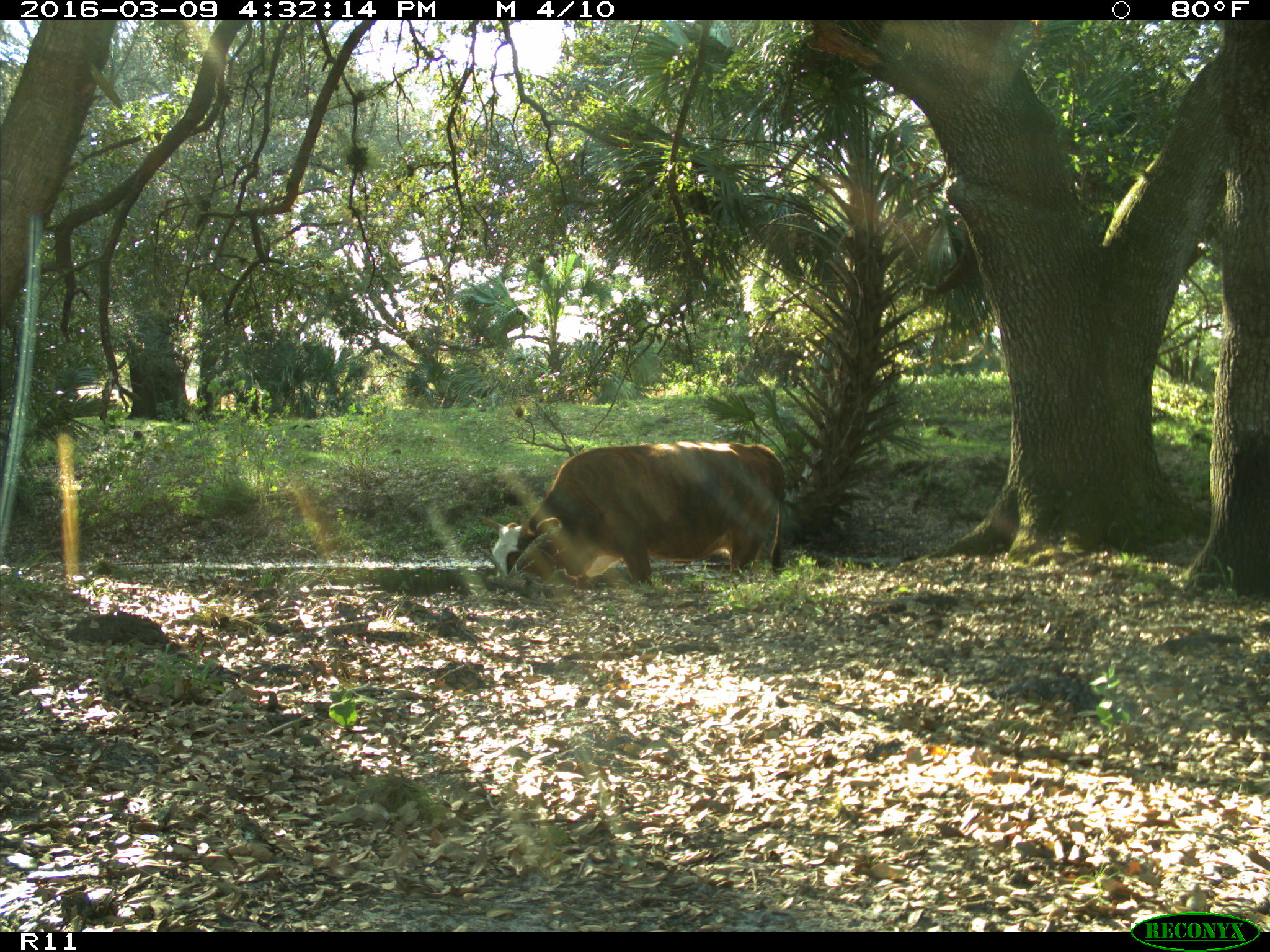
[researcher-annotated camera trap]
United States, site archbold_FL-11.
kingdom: Animalia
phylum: Chordata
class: Mammalia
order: Artiodactyla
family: Bovidae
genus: Bos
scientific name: Bos taurus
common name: domestic cow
Bos taurus (domestic cow).